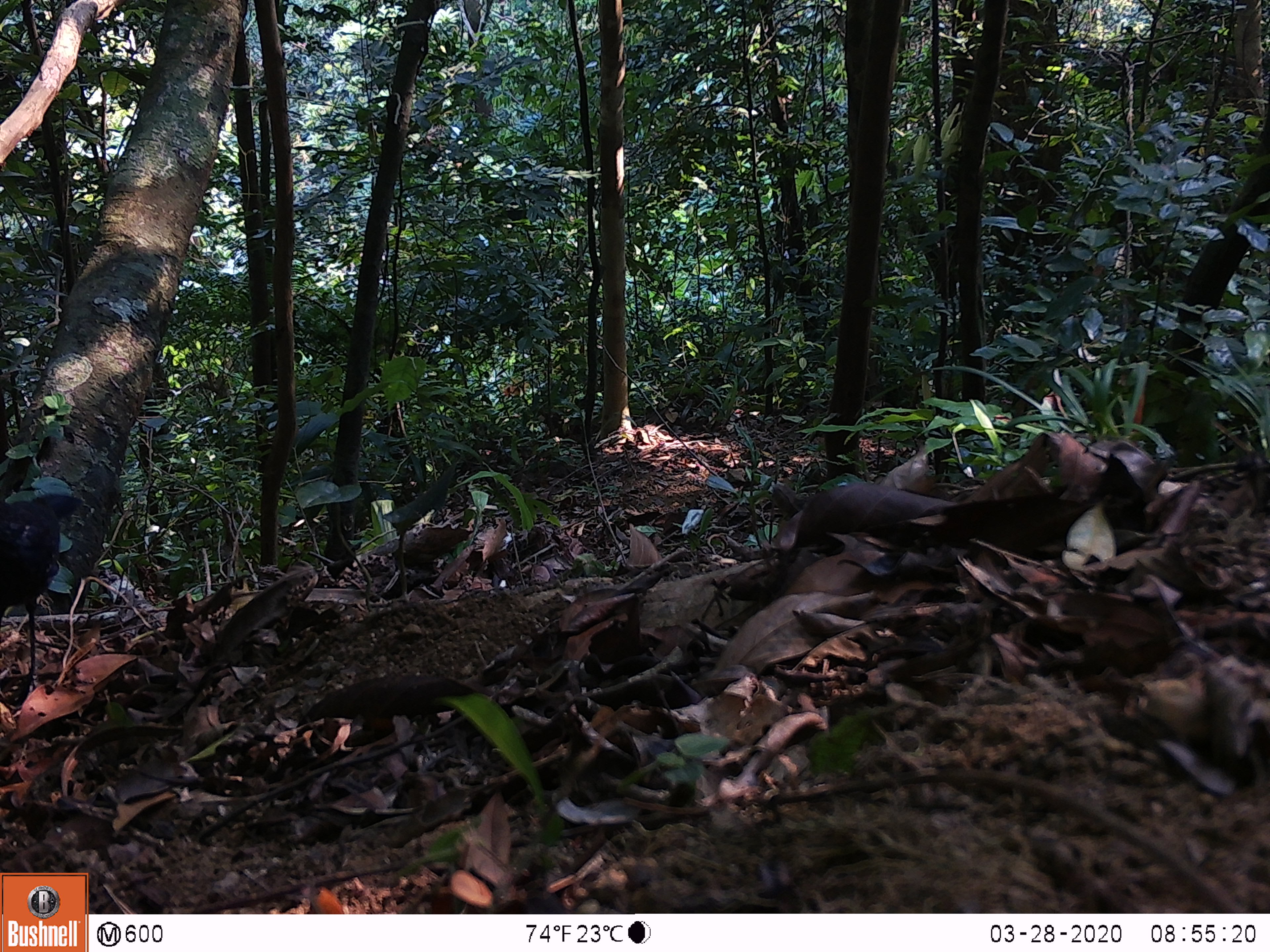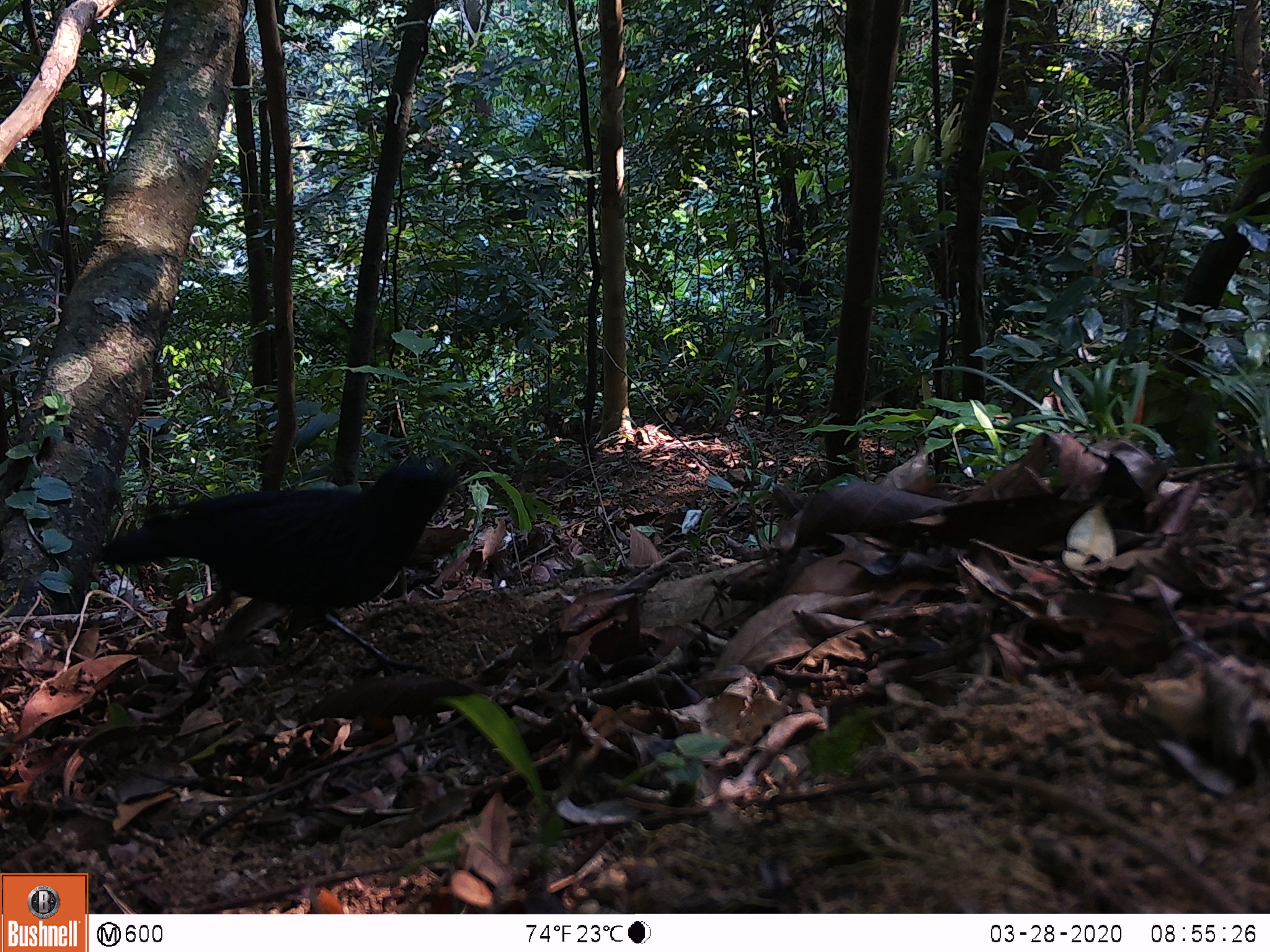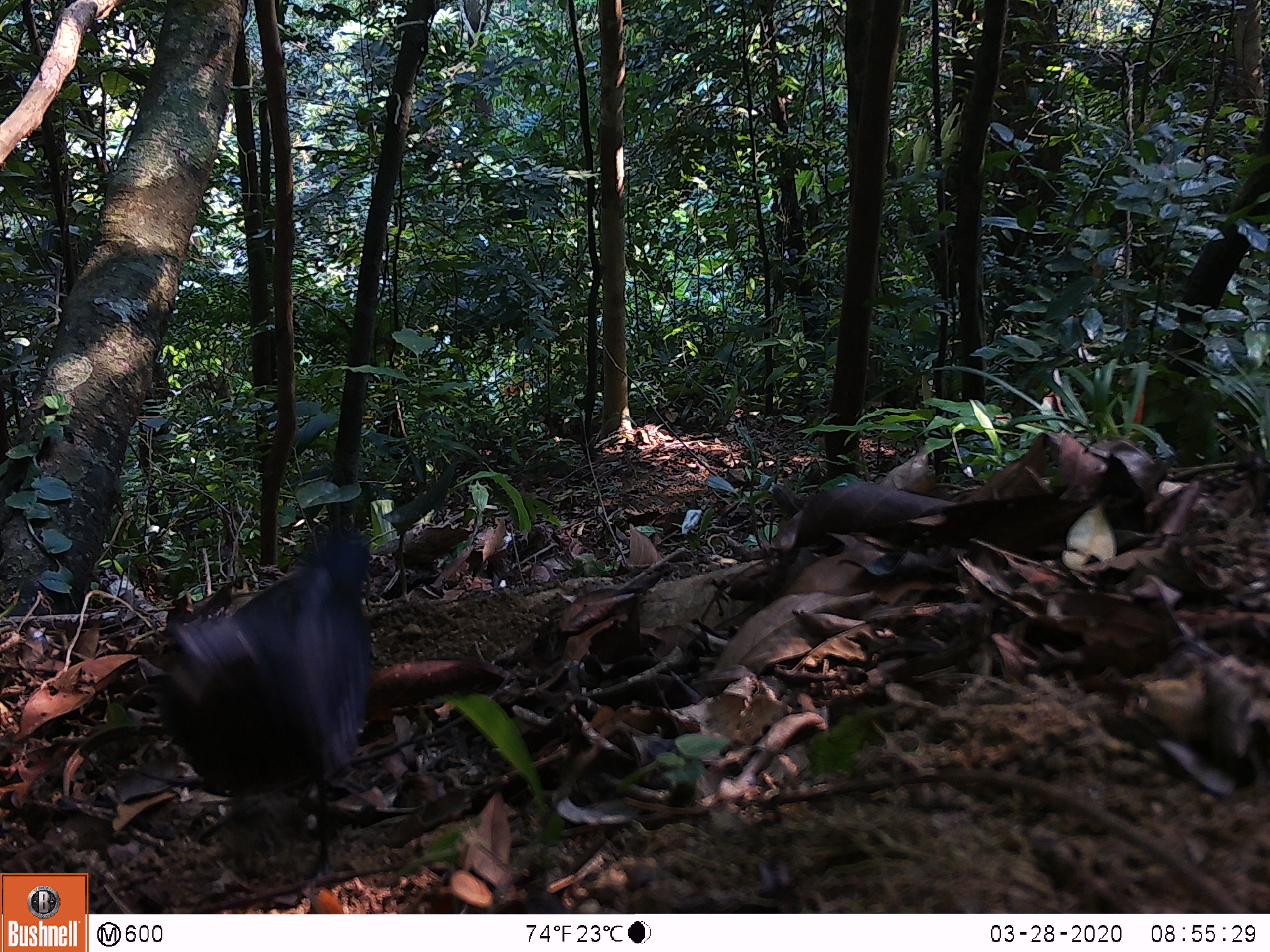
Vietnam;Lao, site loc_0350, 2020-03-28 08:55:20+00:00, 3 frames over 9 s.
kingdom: Animalia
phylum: Chordata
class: Aves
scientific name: Aves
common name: bird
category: unidentified bird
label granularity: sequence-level